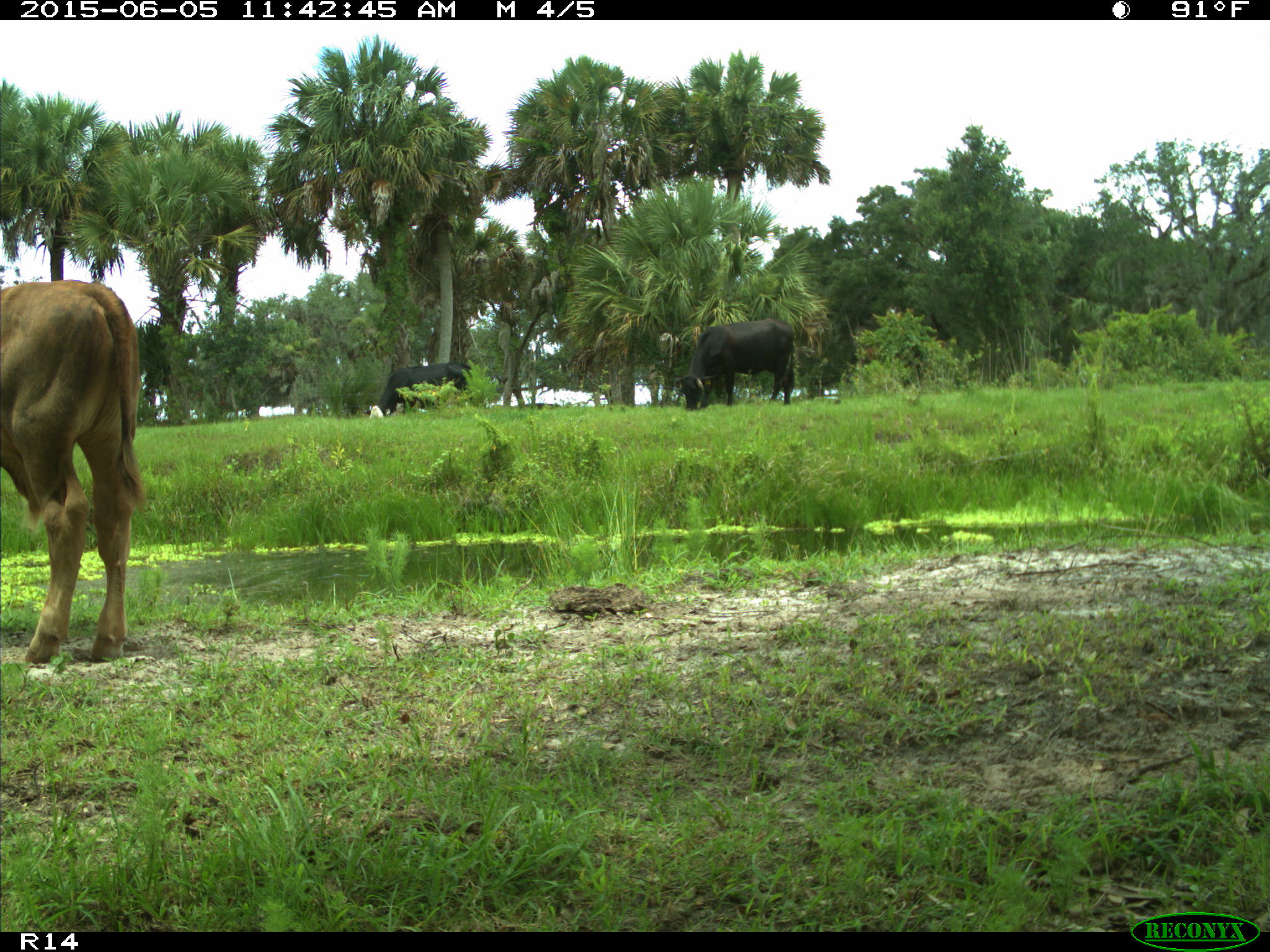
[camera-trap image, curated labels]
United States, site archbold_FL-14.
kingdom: Animalia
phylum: Chordata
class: Mammalia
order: Artiodactyla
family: Bovidae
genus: Bos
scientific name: Bos taurus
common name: domestic cow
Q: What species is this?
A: Bos taurus (domestic cow).